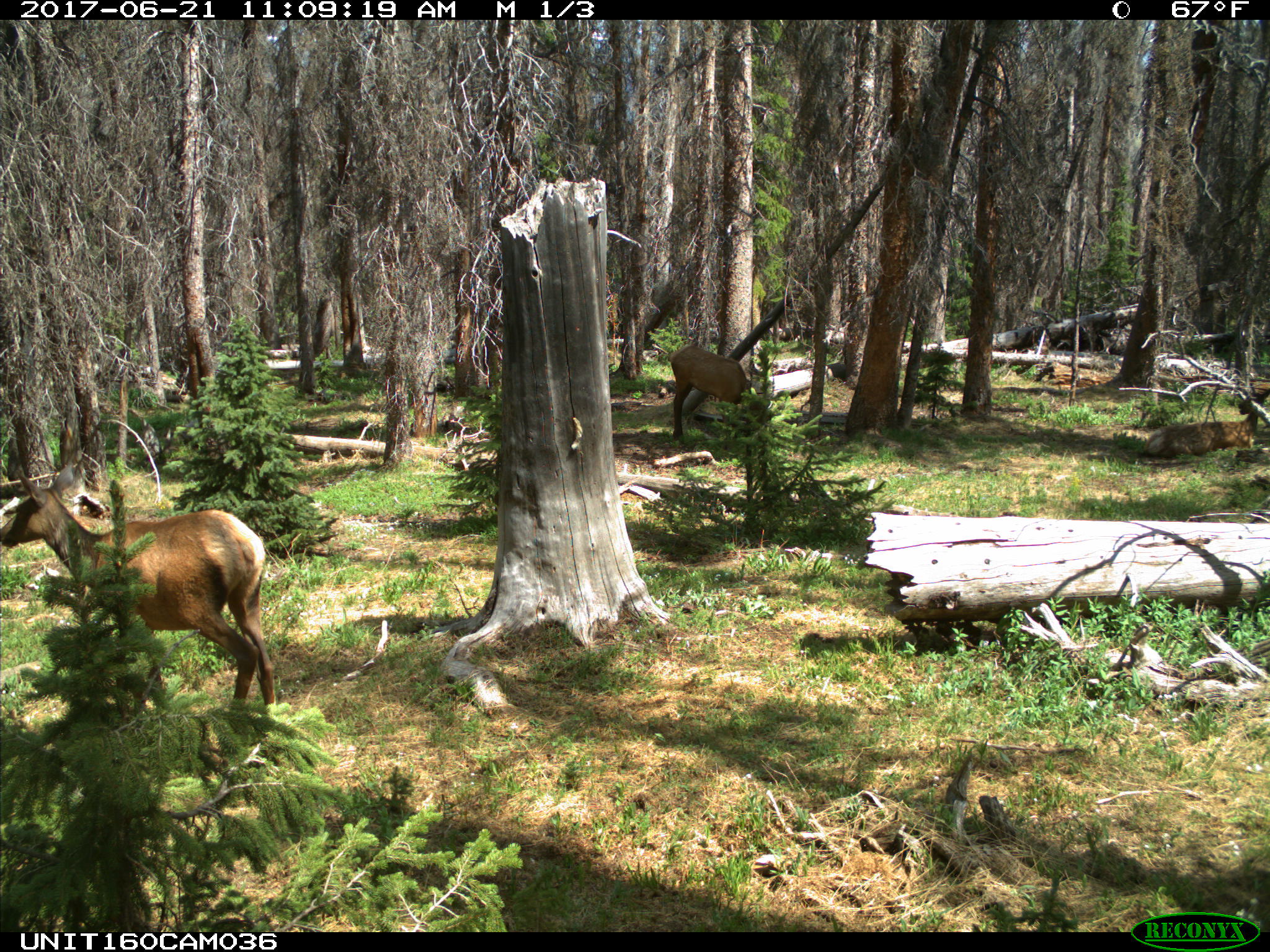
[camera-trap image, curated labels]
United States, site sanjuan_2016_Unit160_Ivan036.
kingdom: Animalia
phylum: Chordata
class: Mammalia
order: Artiodactyla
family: Cervidae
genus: Cervus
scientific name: Cervus elaphus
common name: red deer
Cervus elaphus (red deer).